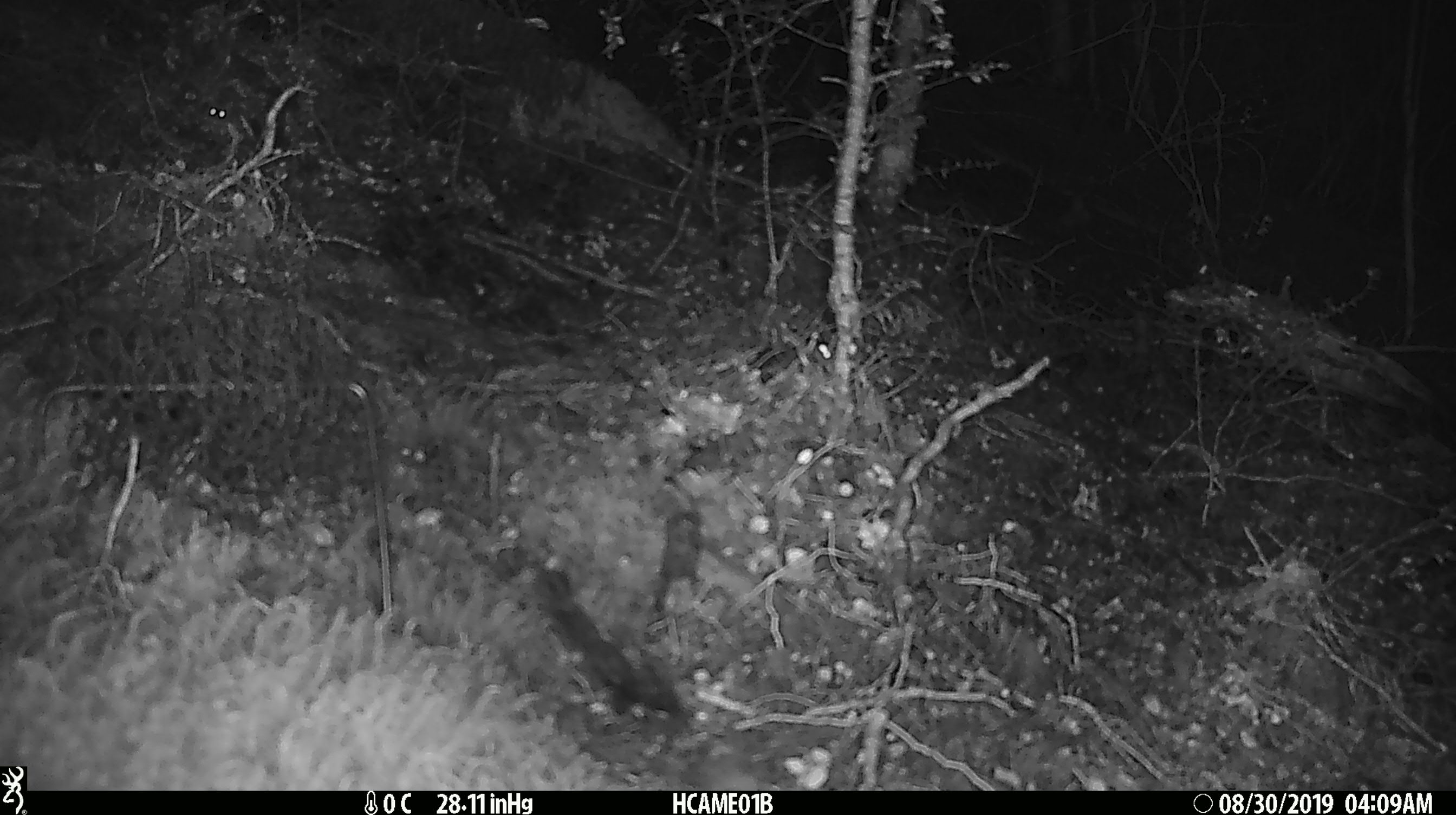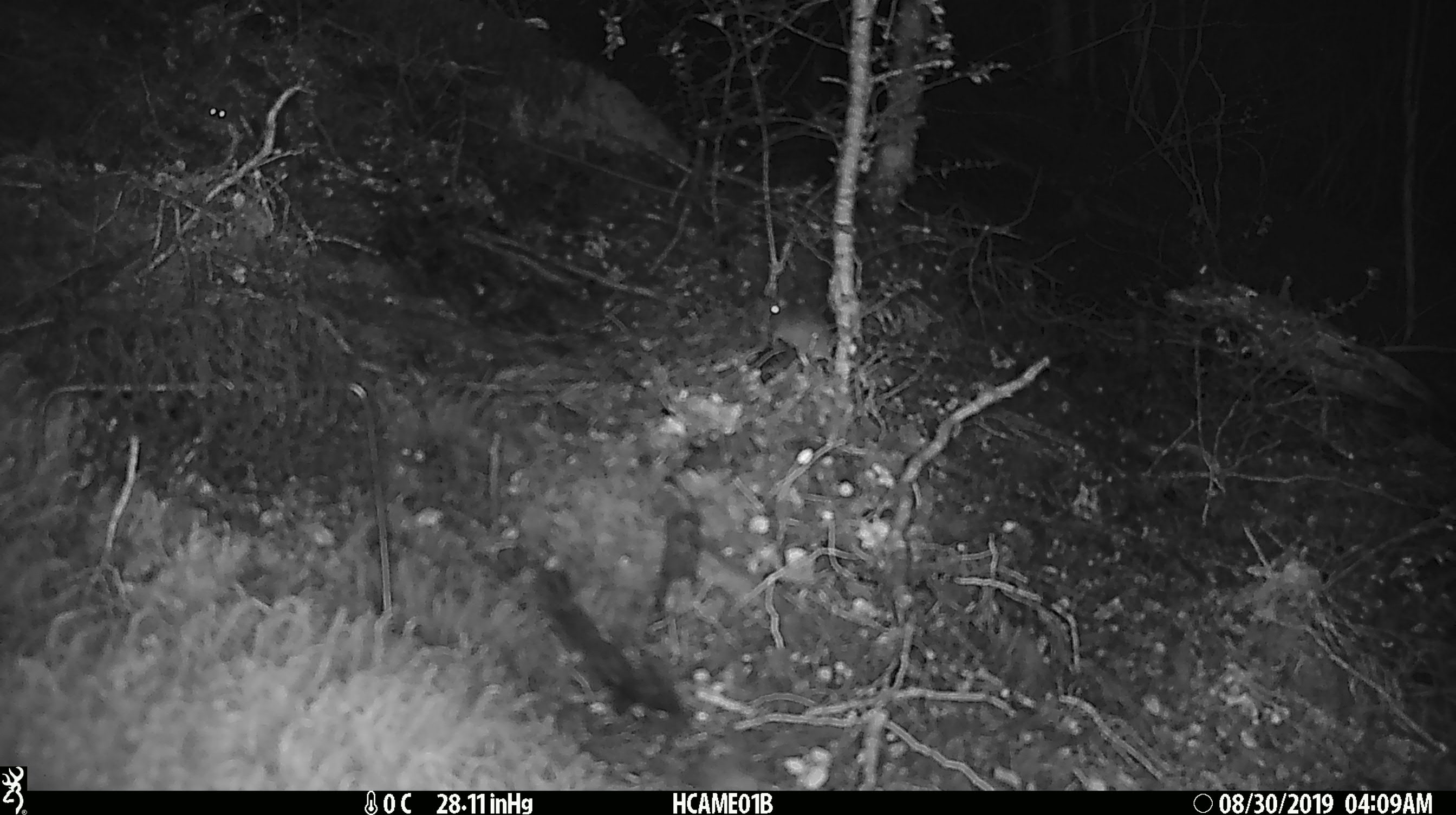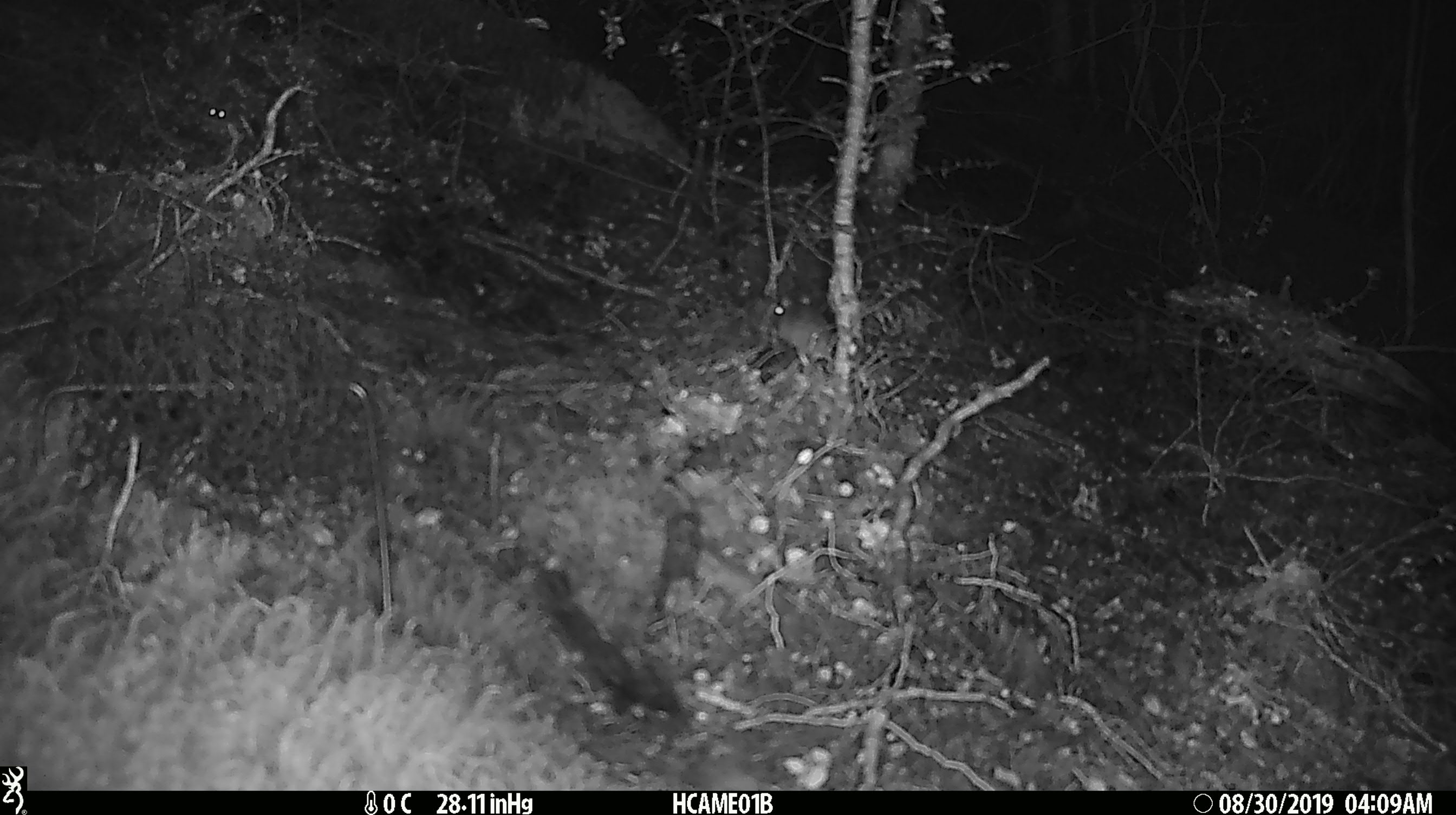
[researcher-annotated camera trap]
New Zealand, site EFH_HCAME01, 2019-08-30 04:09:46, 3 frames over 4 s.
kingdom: Animalia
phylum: Chordata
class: Mammalia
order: Rodentia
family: Muridae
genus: Mus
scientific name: Mus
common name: mouse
Mouse (Mus).